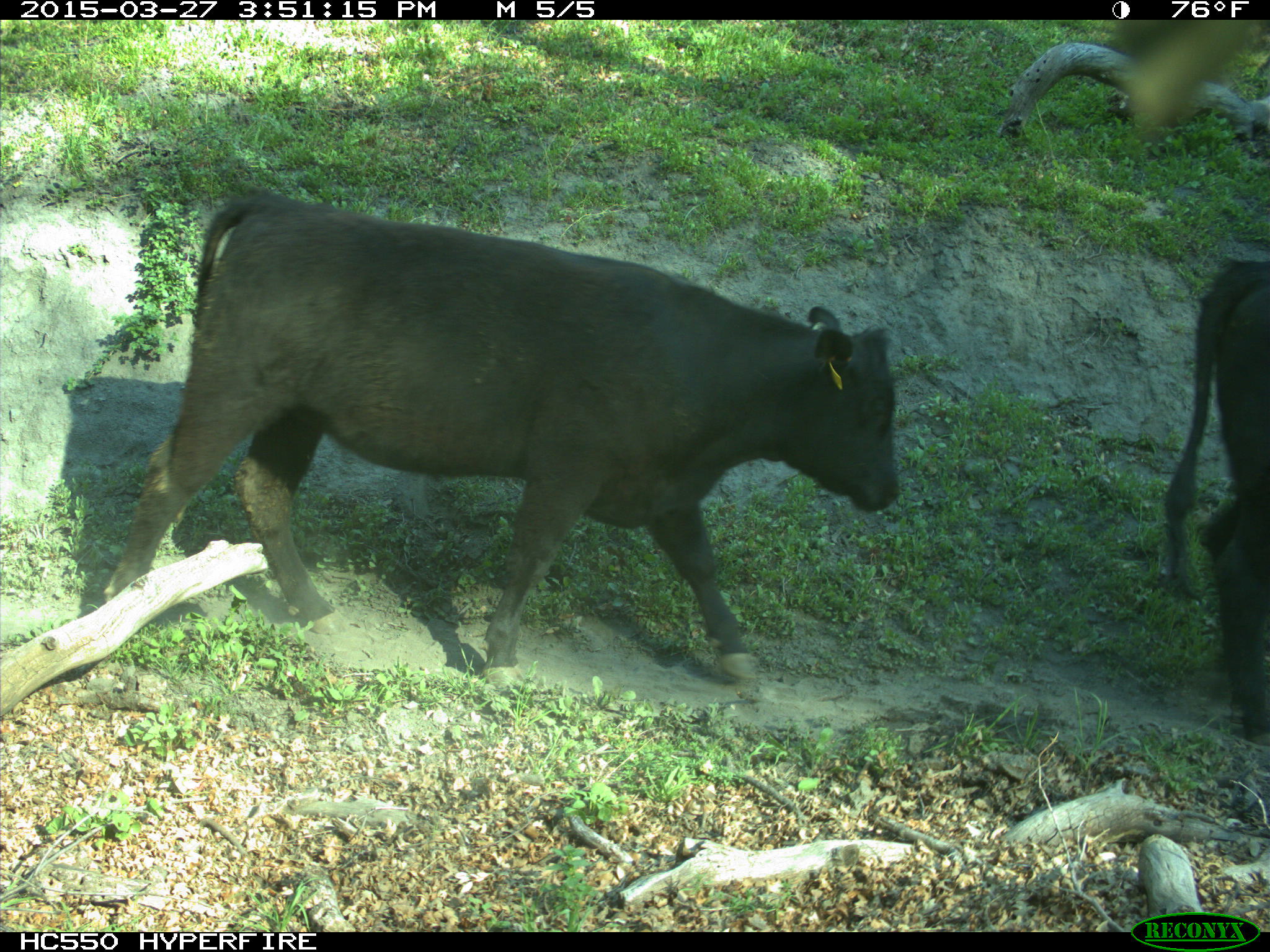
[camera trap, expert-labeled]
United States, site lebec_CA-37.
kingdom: Animalia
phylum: Chordata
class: Mammalia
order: Artiodactyla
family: Bovidae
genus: Bos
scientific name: Bos taurus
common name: domestic cow